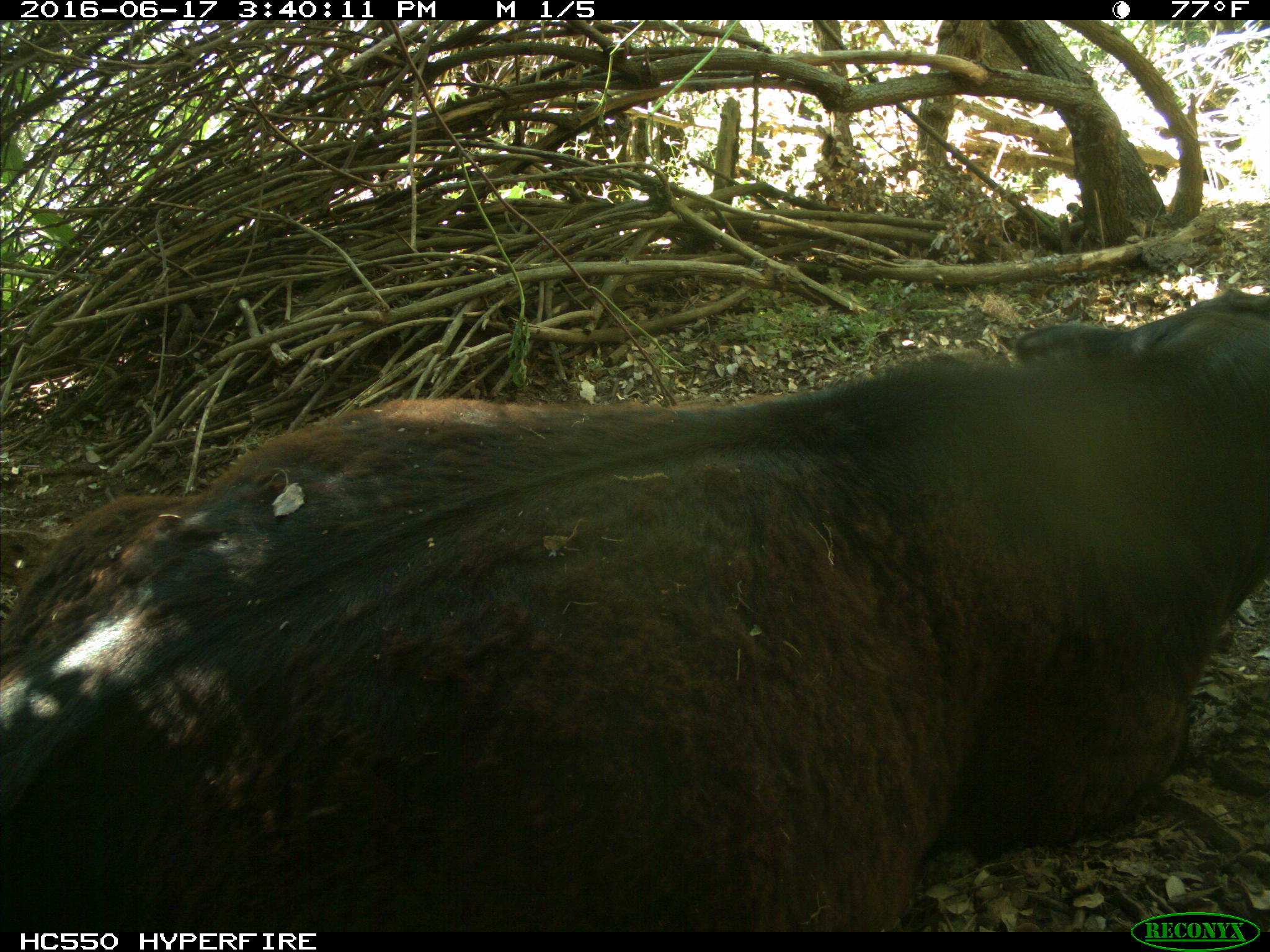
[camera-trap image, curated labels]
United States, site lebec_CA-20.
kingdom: Animalia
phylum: Chordata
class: Mammalia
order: Artiodactyla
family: Bovidae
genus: Bos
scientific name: Bos taurus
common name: domestic cow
Bos taurus (domestic cow).